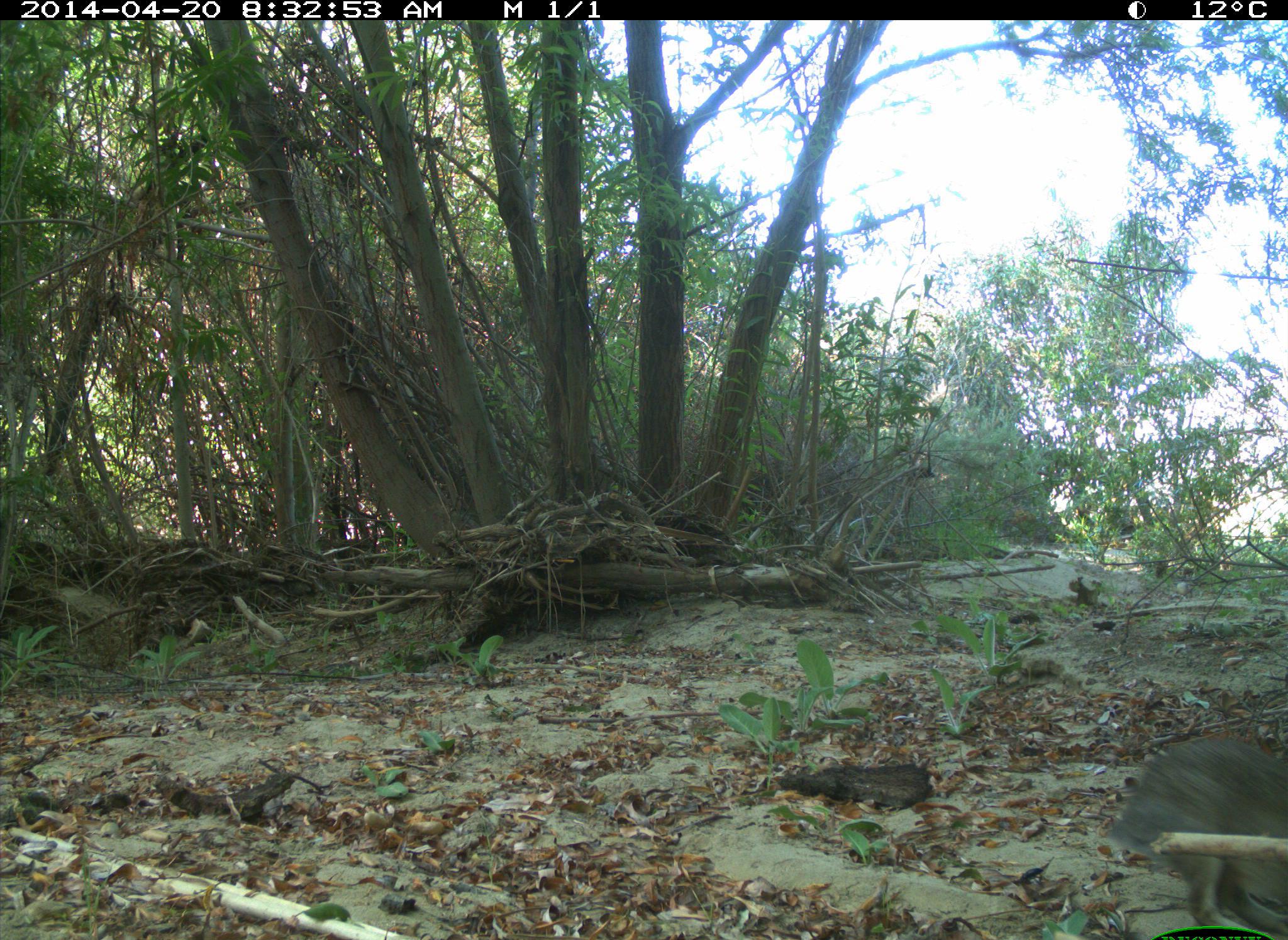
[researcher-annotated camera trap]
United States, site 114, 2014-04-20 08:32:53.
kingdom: Animalia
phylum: Chordata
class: Mammalia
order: Lagomorpha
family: Leporidae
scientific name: Leporidae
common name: rabbits and hares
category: rabbit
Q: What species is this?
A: Rabbit (rabbits and hares) (Leporidae).